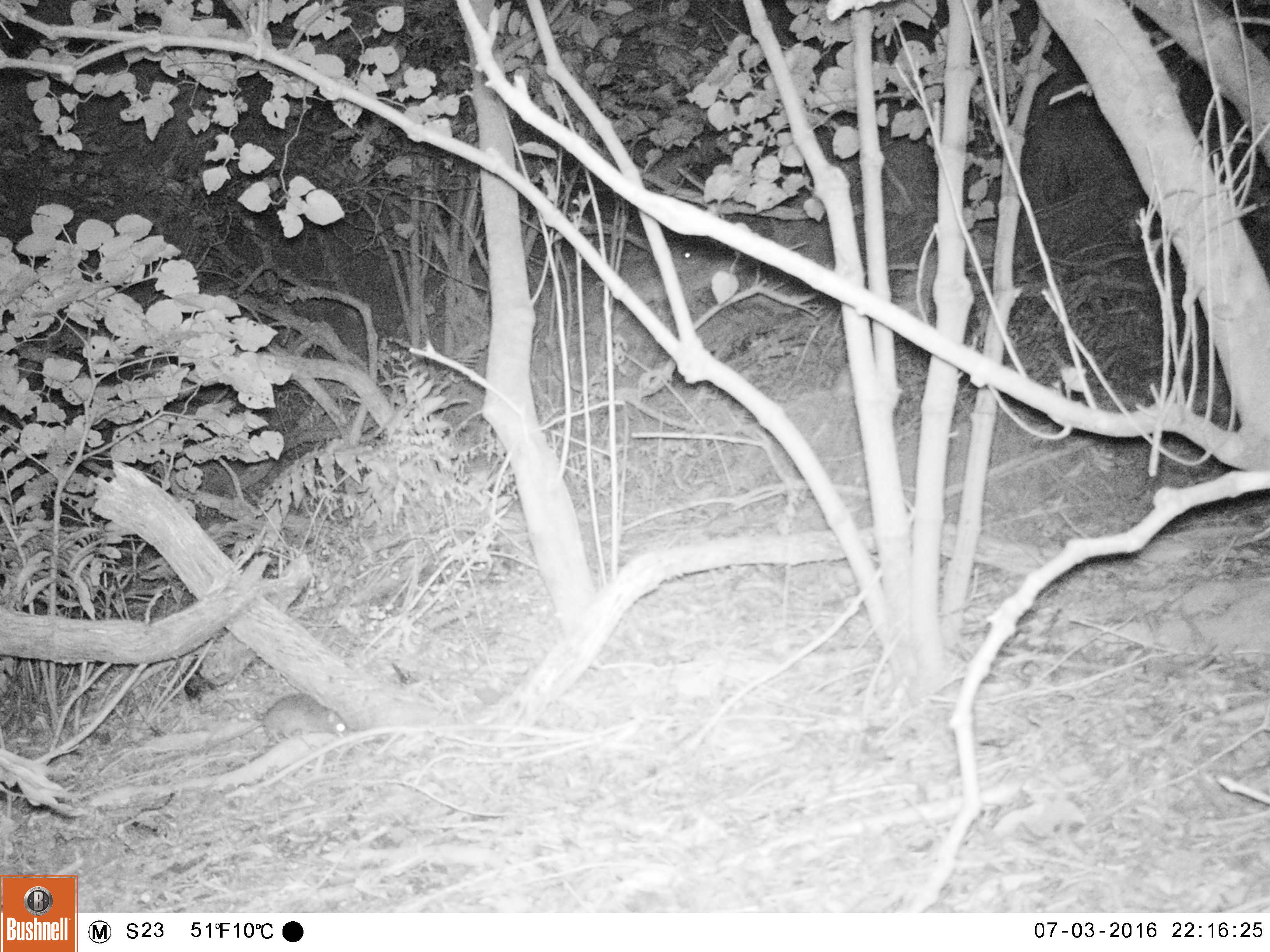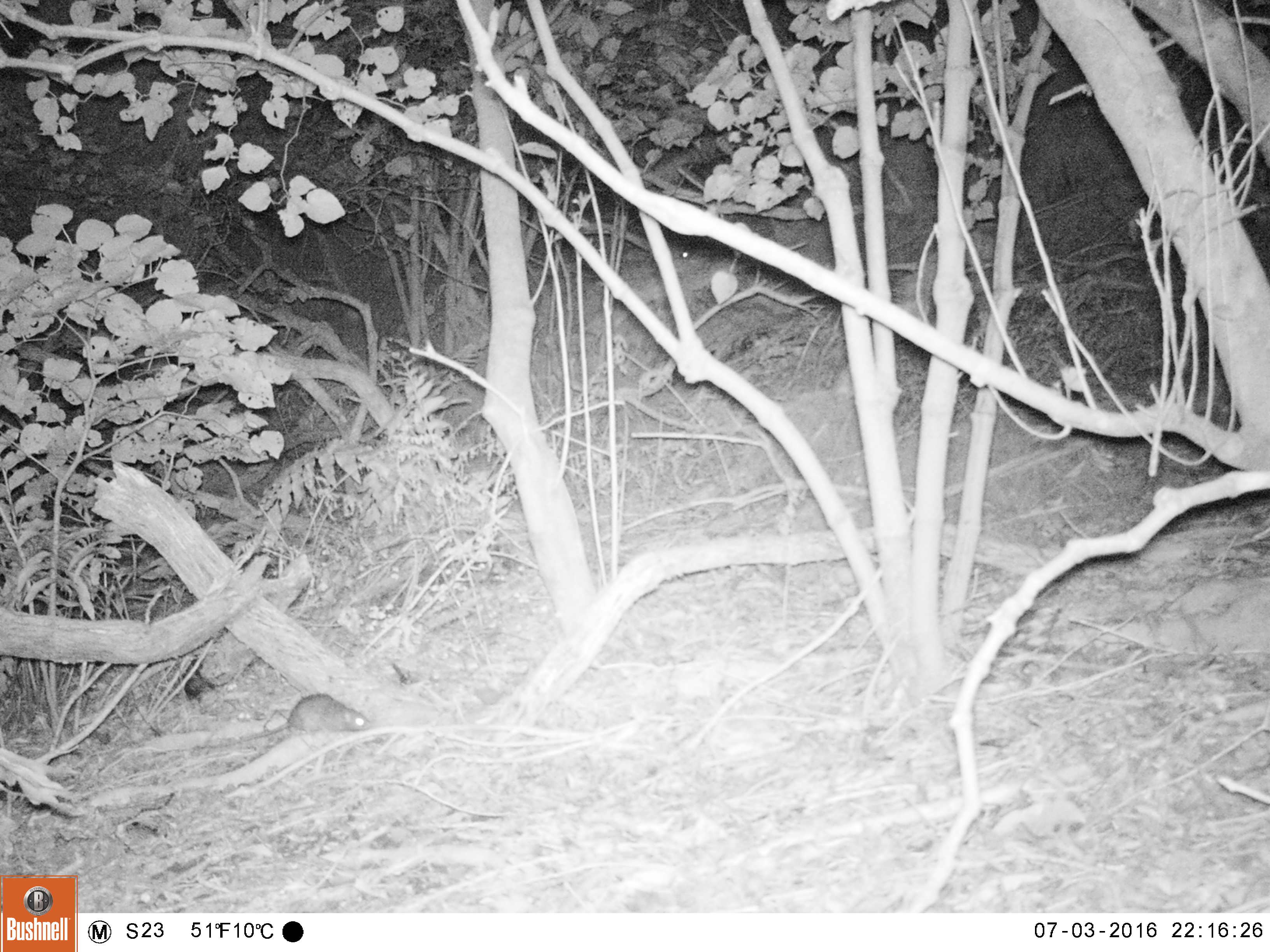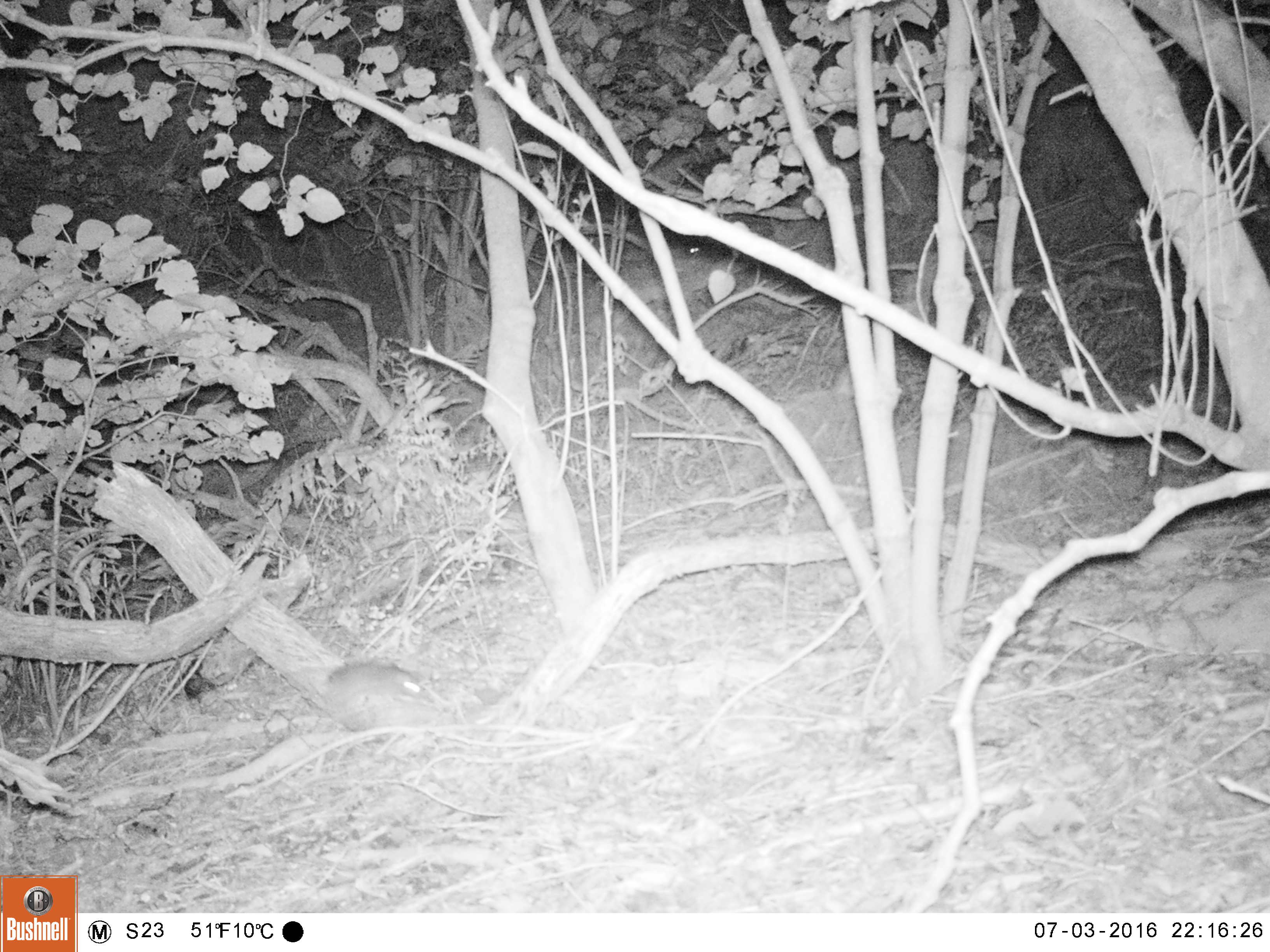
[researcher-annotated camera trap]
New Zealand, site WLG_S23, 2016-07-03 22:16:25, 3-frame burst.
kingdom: Animalia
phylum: Chordata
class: Mammalia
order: Rodentia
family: Muridae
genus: Rattus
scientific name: Rattus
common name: rat